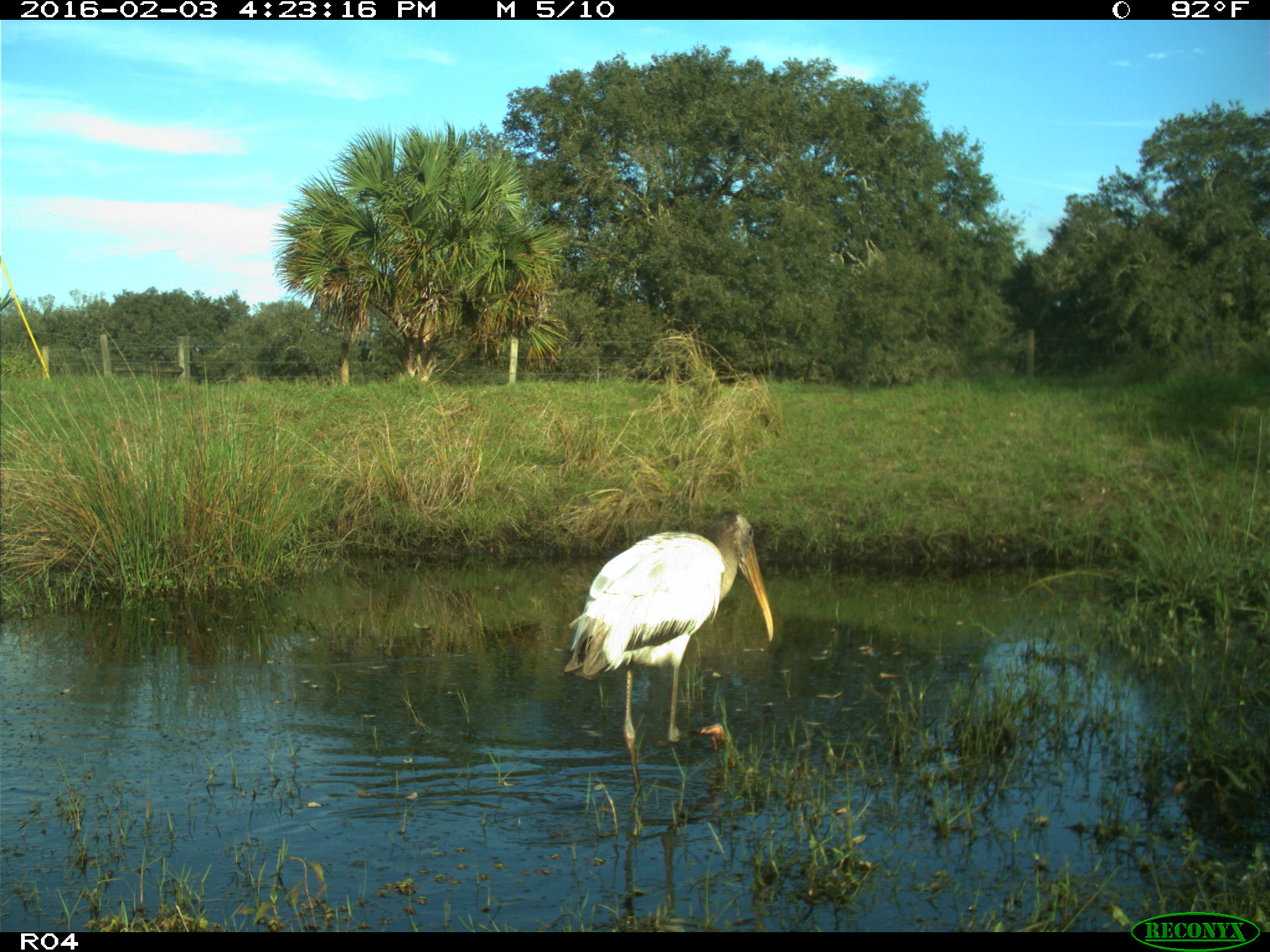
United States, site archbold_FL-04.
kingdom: Animalia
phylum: Chordata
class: Aves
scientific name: Aves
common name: birds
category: unidentified bird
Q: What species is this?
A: Unidentified bird (birds) (Aves).